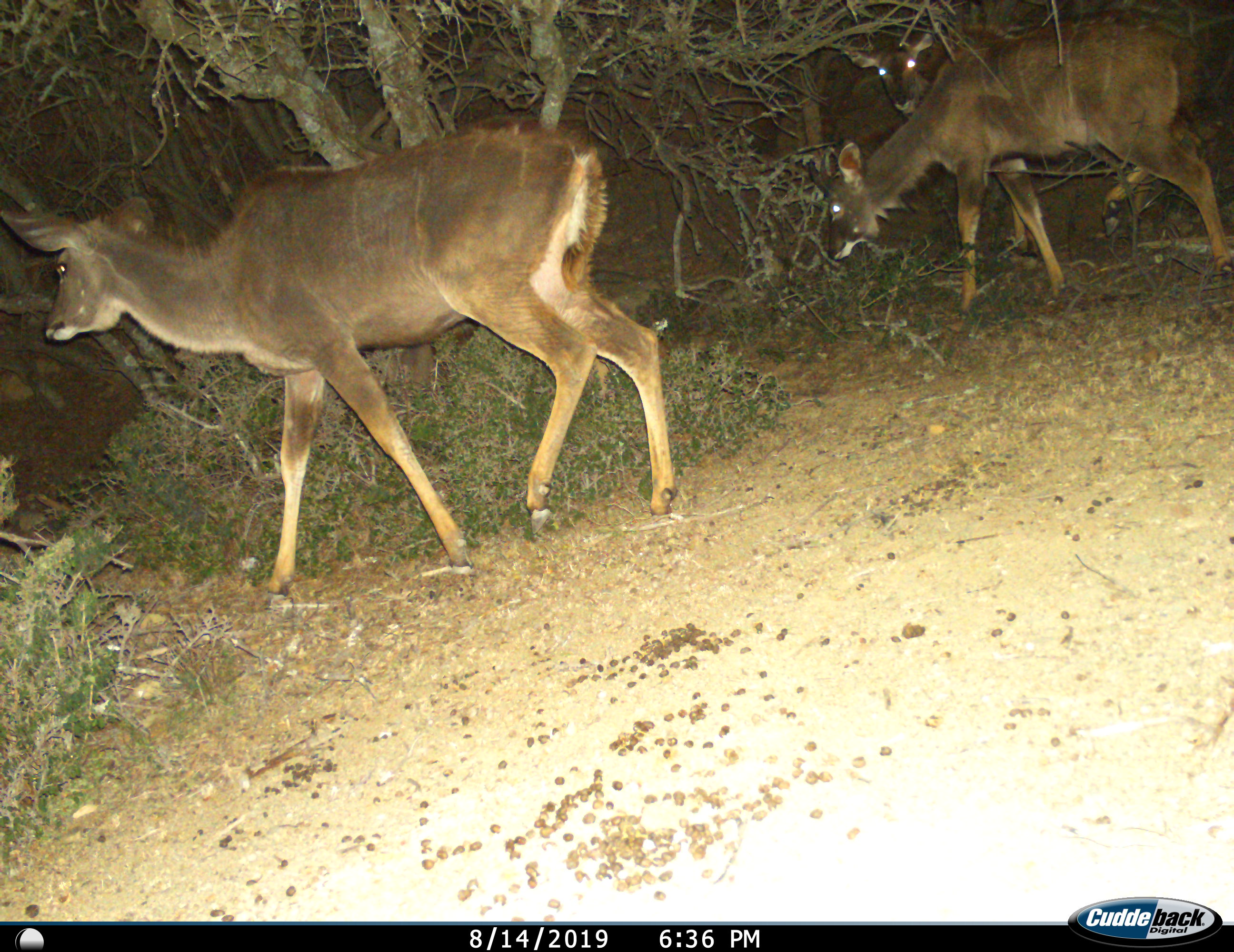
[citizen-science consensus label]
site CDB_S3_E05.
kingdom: Animalia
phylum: Chordata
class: Mammalia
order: Artiodactyla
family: Bovidae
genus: Tragelaphus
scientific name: Tragelaphus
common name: kudu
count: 3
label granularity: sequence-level